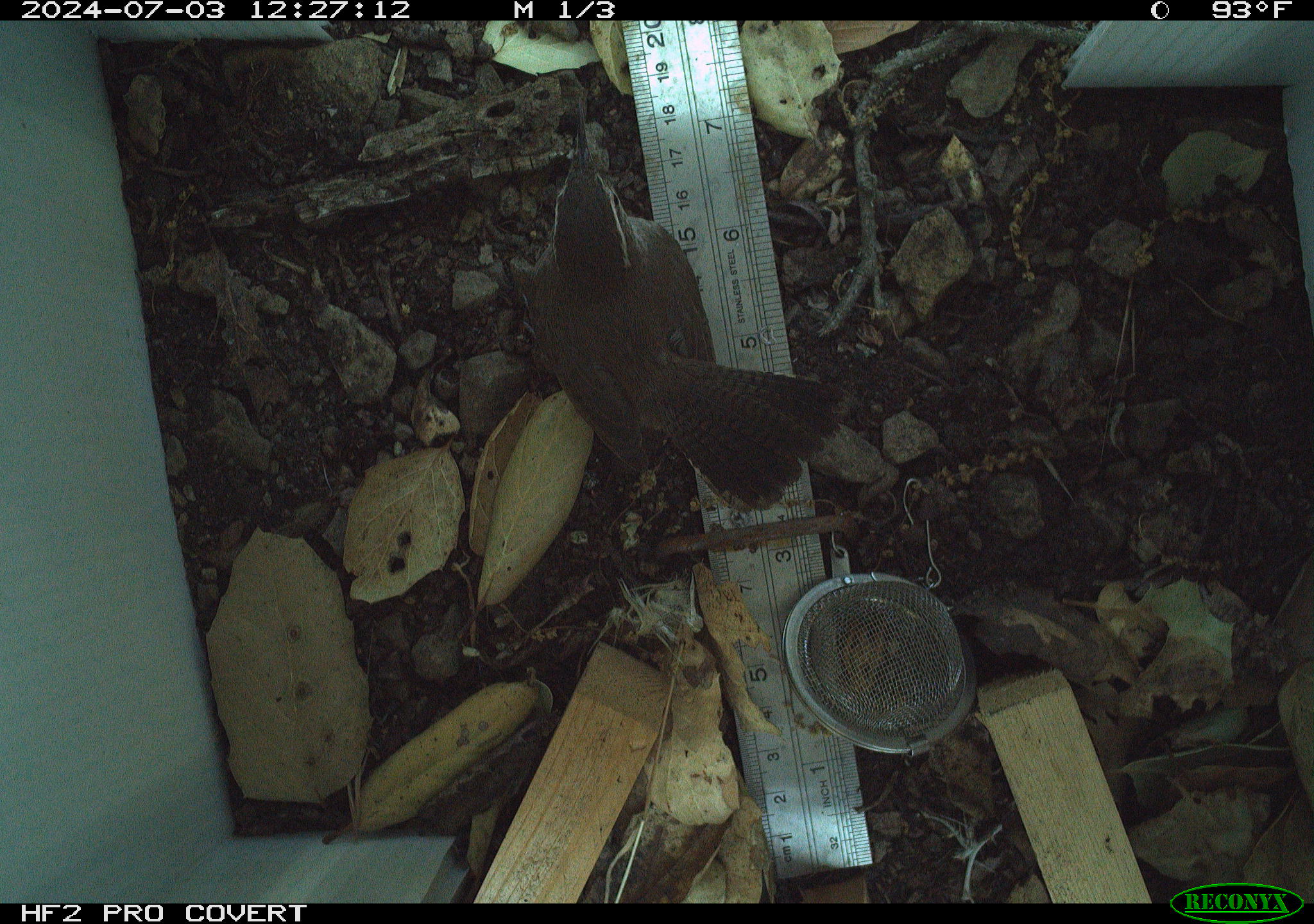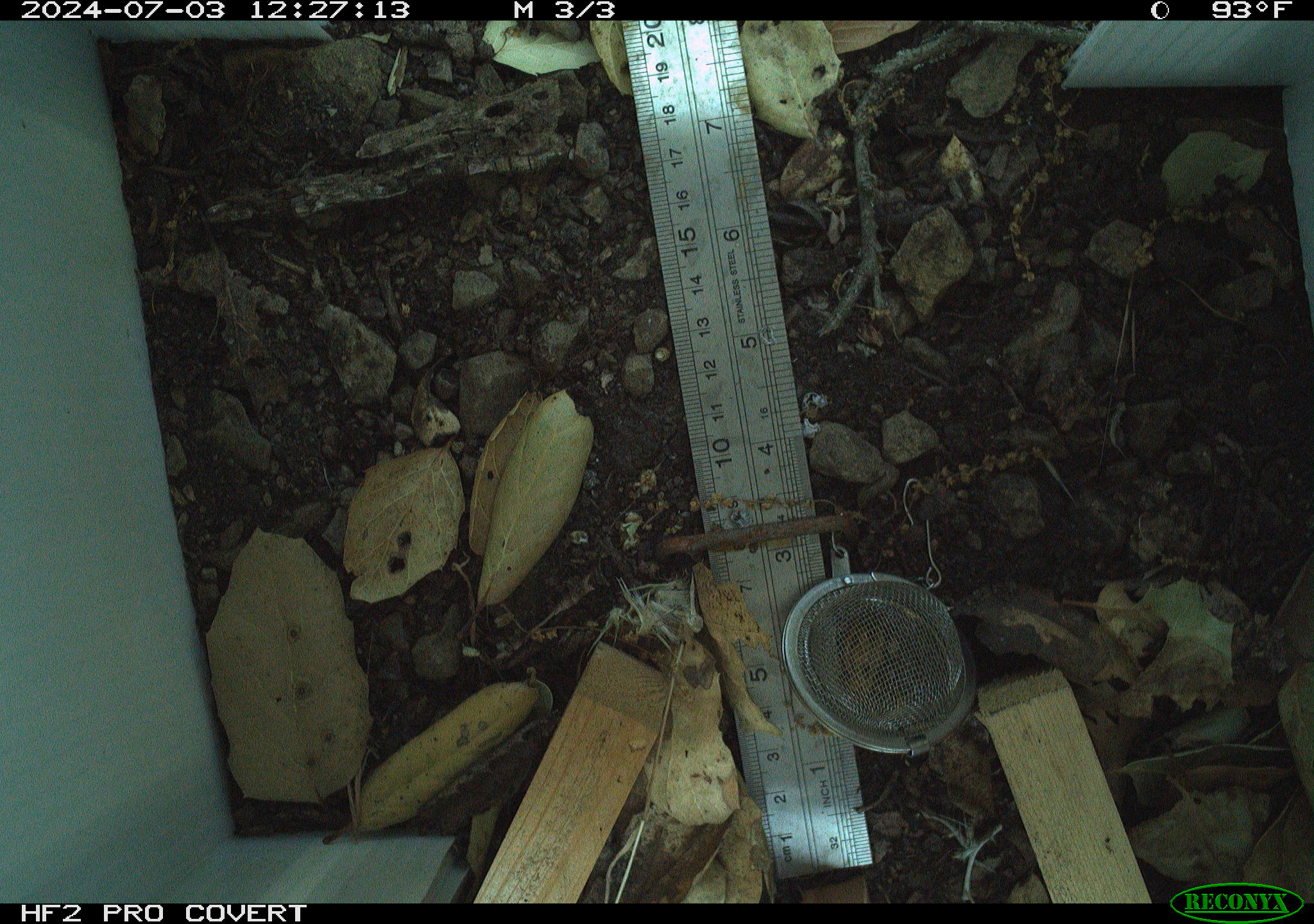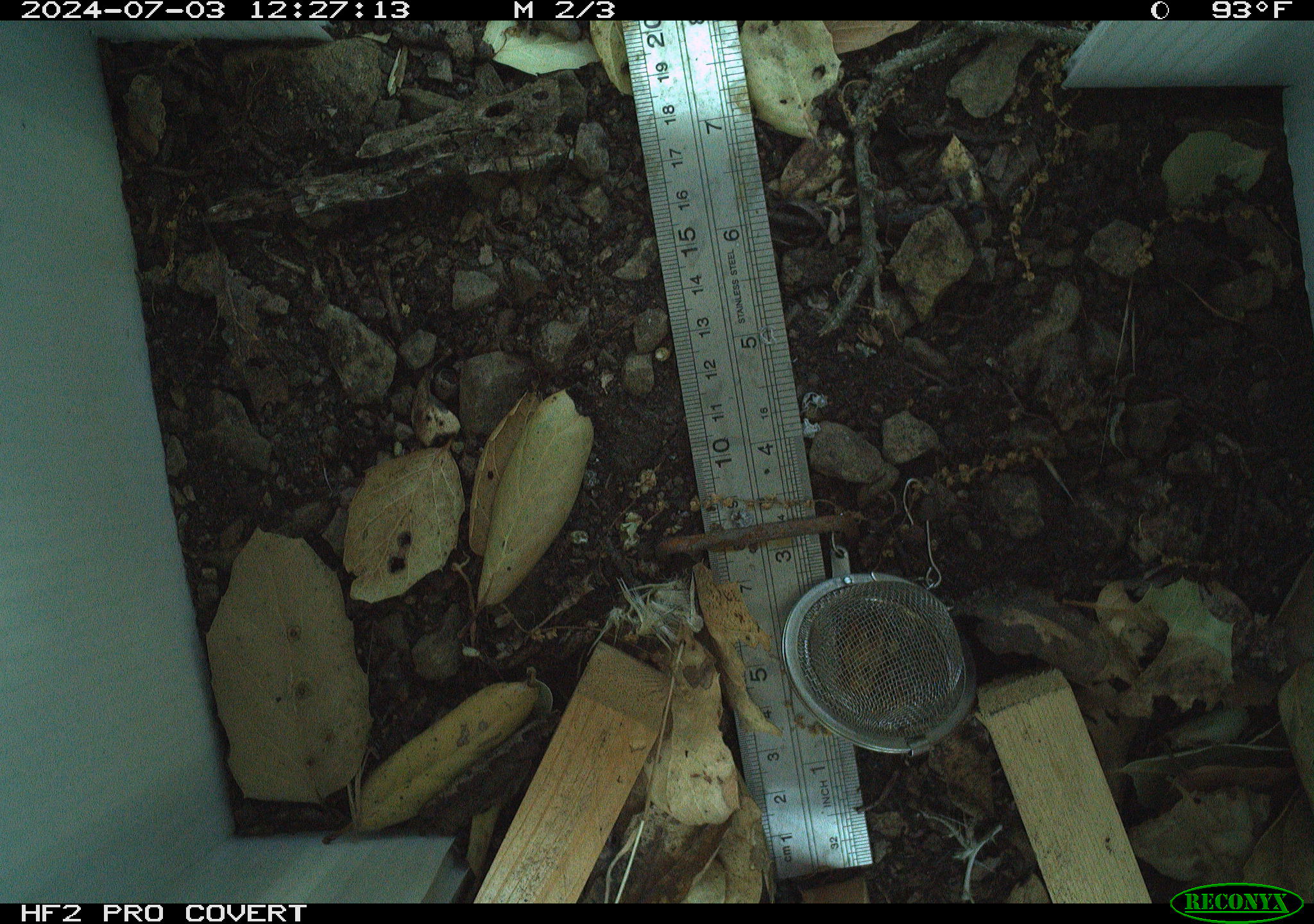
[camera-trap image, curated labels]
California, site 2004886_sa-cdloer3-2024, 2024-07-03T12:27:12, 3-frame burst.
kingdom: Animalia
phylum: Chordata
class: Aves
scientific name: Aves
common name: bird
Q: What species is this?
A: Bird (Aves).